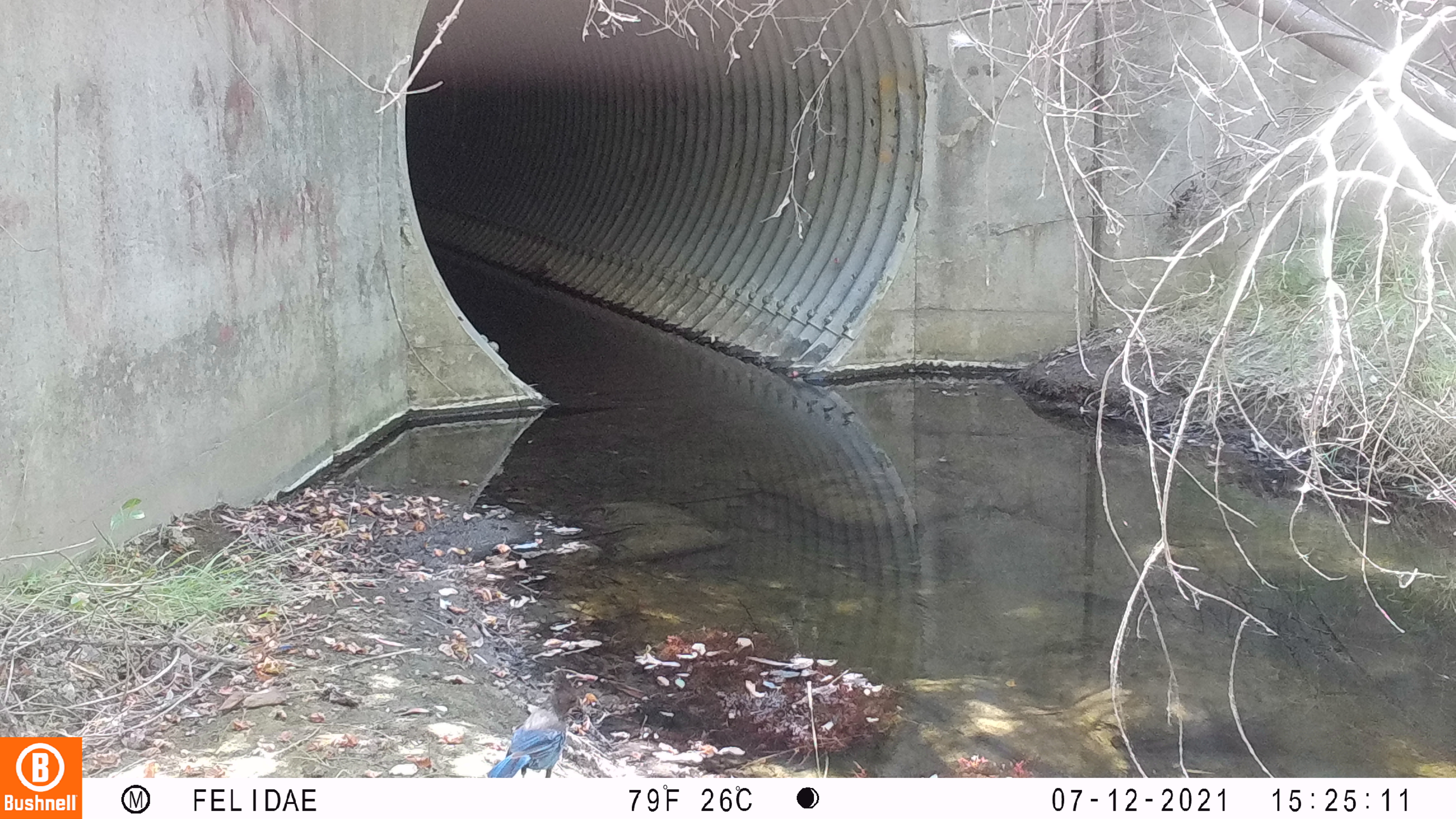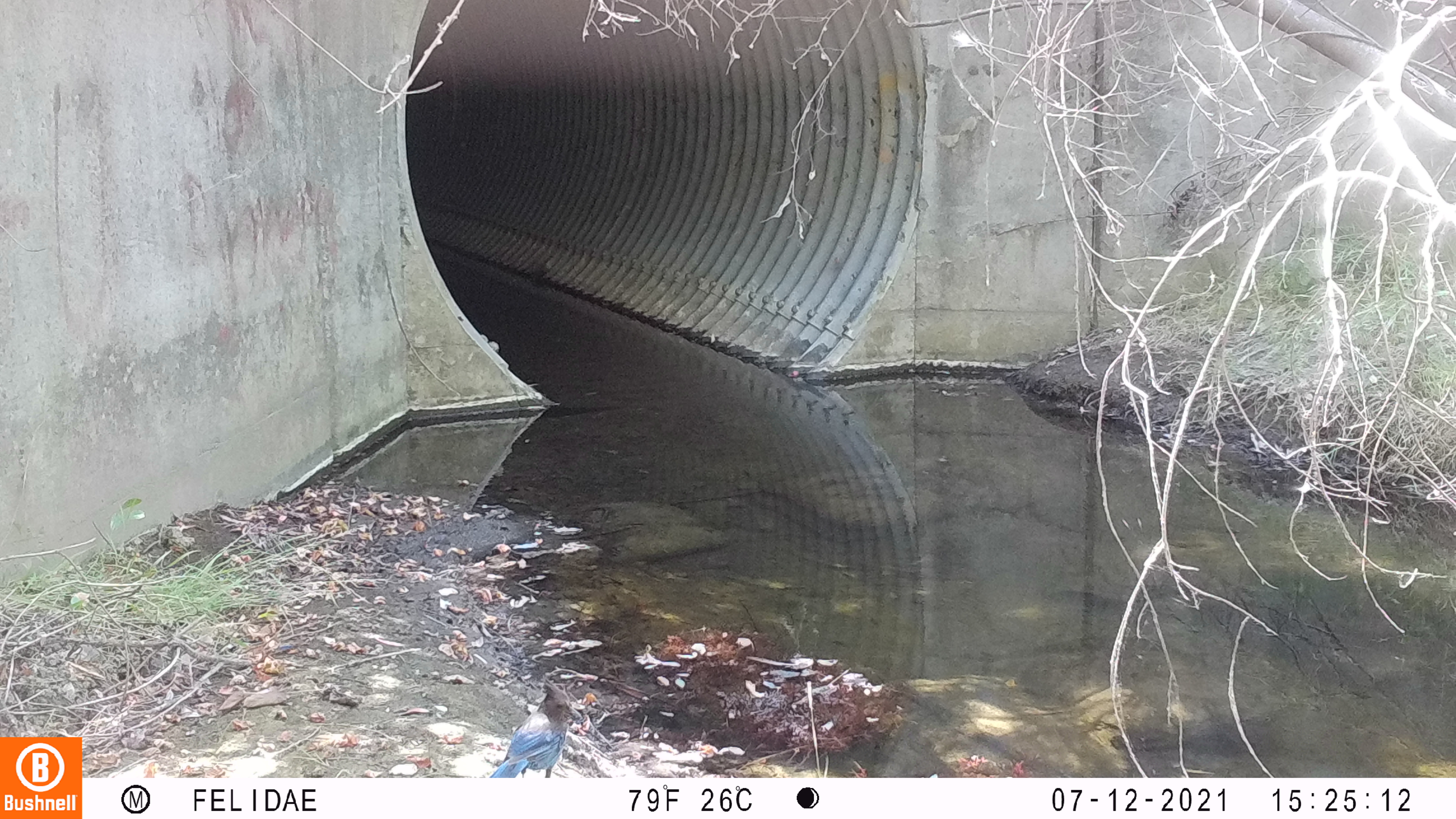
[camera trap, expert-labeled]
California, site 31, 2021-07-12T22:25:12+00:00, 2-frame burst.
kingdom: Animalia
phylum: Chordata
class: Aves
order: Passeriformes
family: Corvidae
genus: Aphelocoma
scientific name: Aphelocoma californica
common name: california scrub jay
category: western scrub-jay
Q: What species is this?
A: Western scrub-jay (california scrub jay) (Aphelocoma californica).